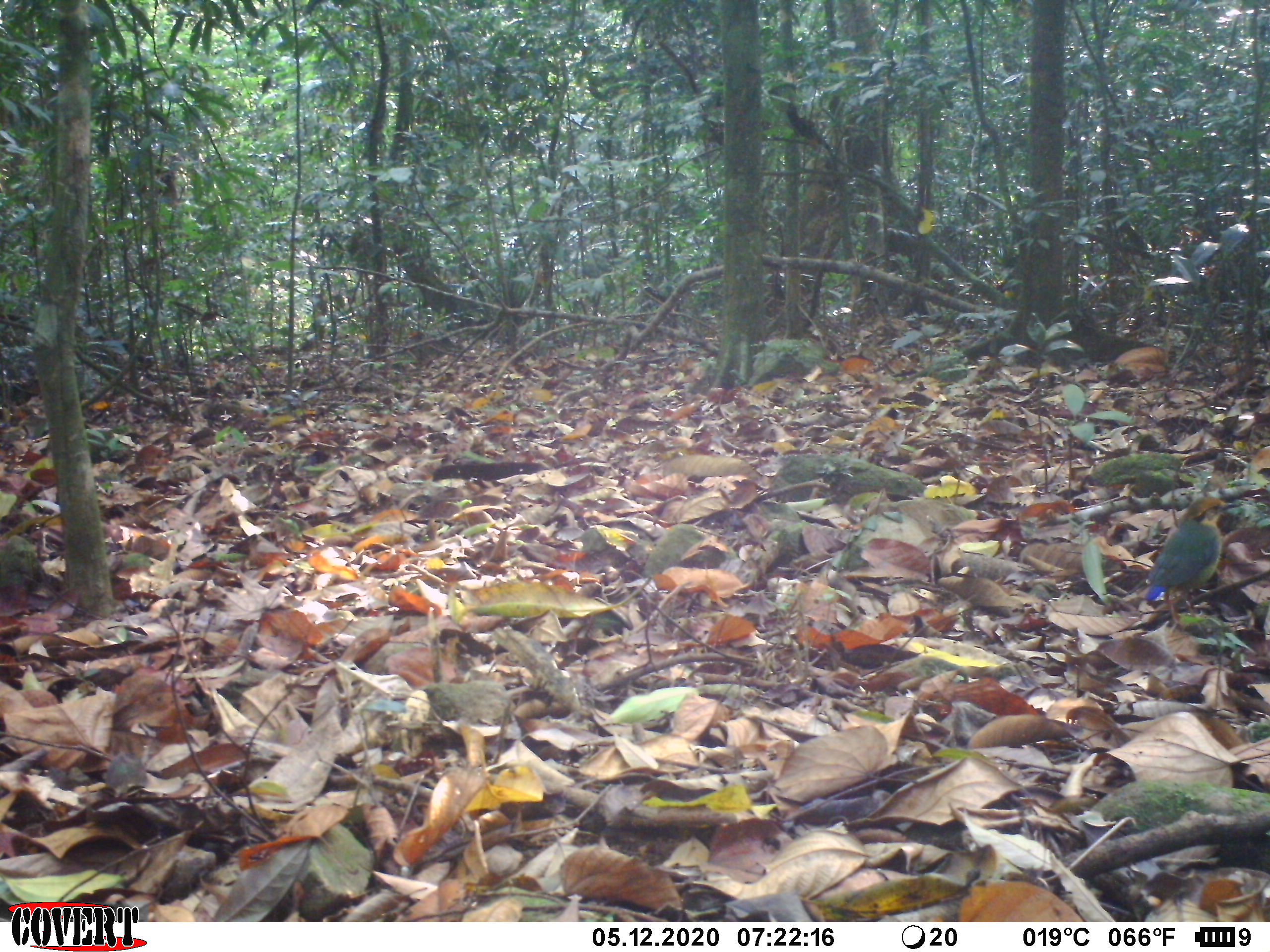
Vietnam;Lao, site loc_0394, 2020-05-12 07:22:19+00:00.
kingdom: Animalia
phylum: Chordata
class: Aves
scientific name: Aves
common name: bird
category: unidentified bird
Unidentified bird (bird) (Aves). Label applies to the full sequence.